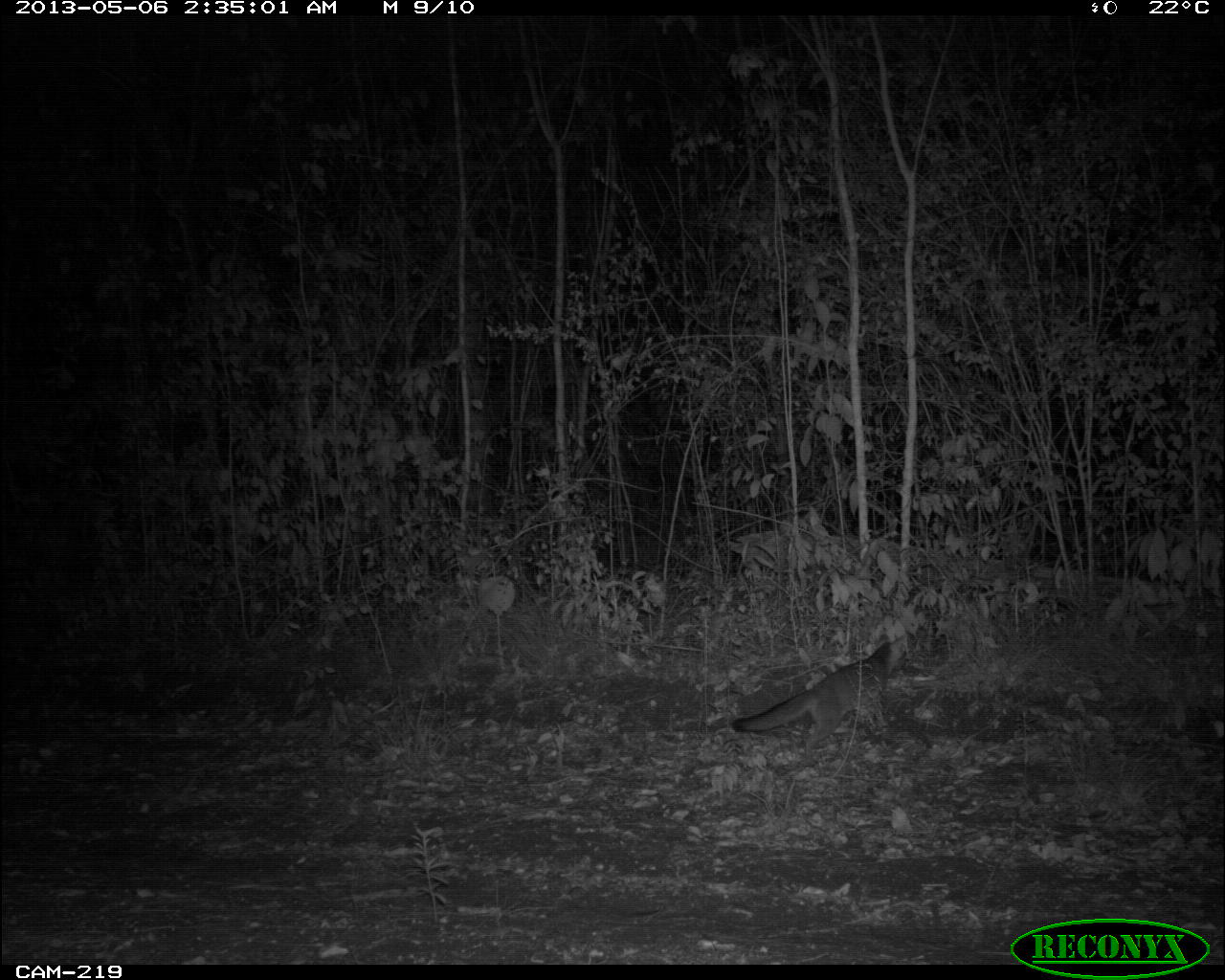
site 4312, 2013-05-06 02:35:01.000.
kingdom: Animalia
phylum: Chordata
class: Mammalia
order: Carnivora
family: Canidae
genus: Urocyon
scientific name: Urocyon cinereoargenteus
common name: gray fox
Urocyon cinereoargenteus (gray fox), count 1.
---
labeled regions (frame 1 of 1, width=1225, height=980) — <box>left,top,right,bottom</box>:
urocyon cinereoargenteus: <box>730,632,909,759</box>